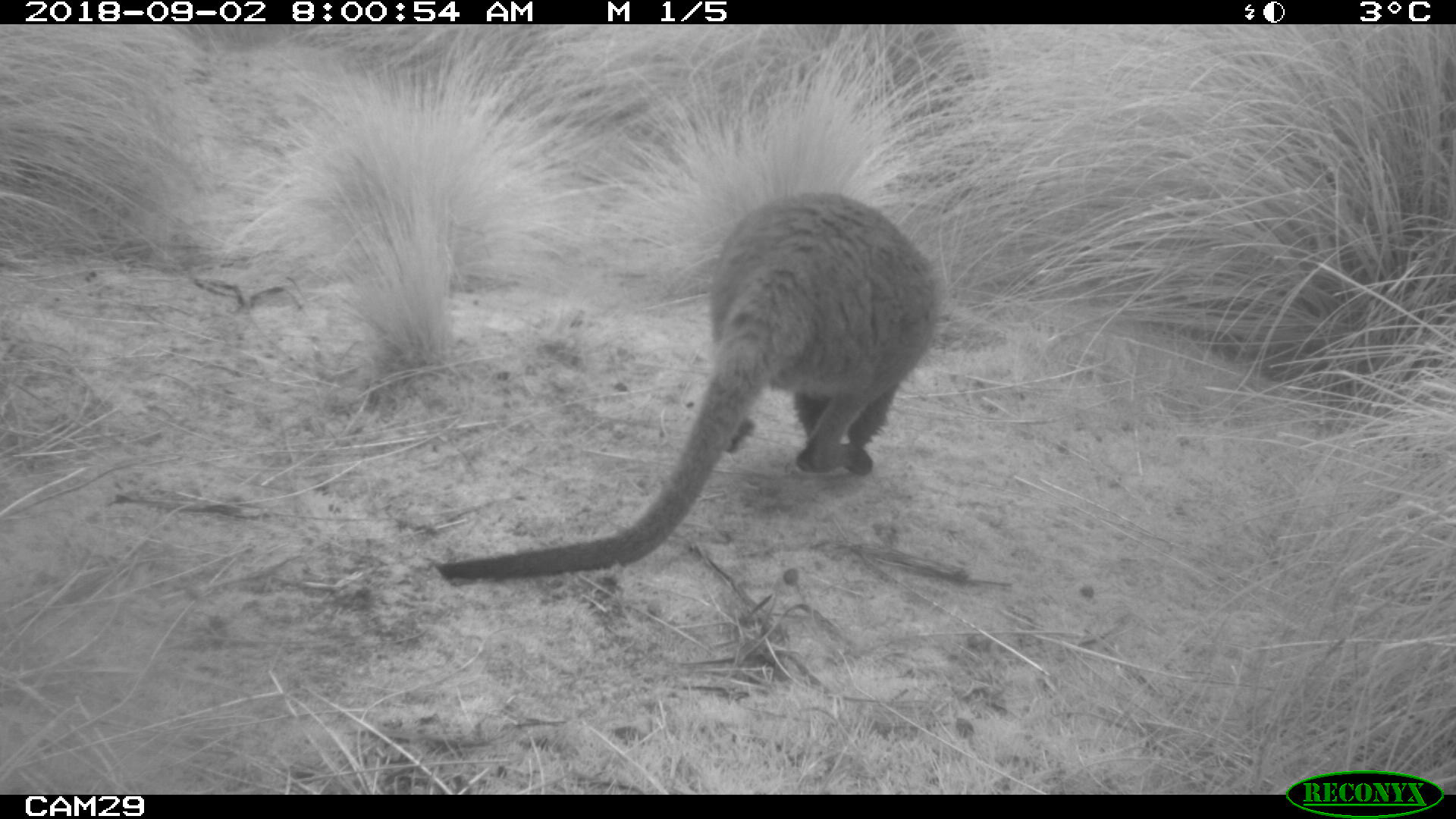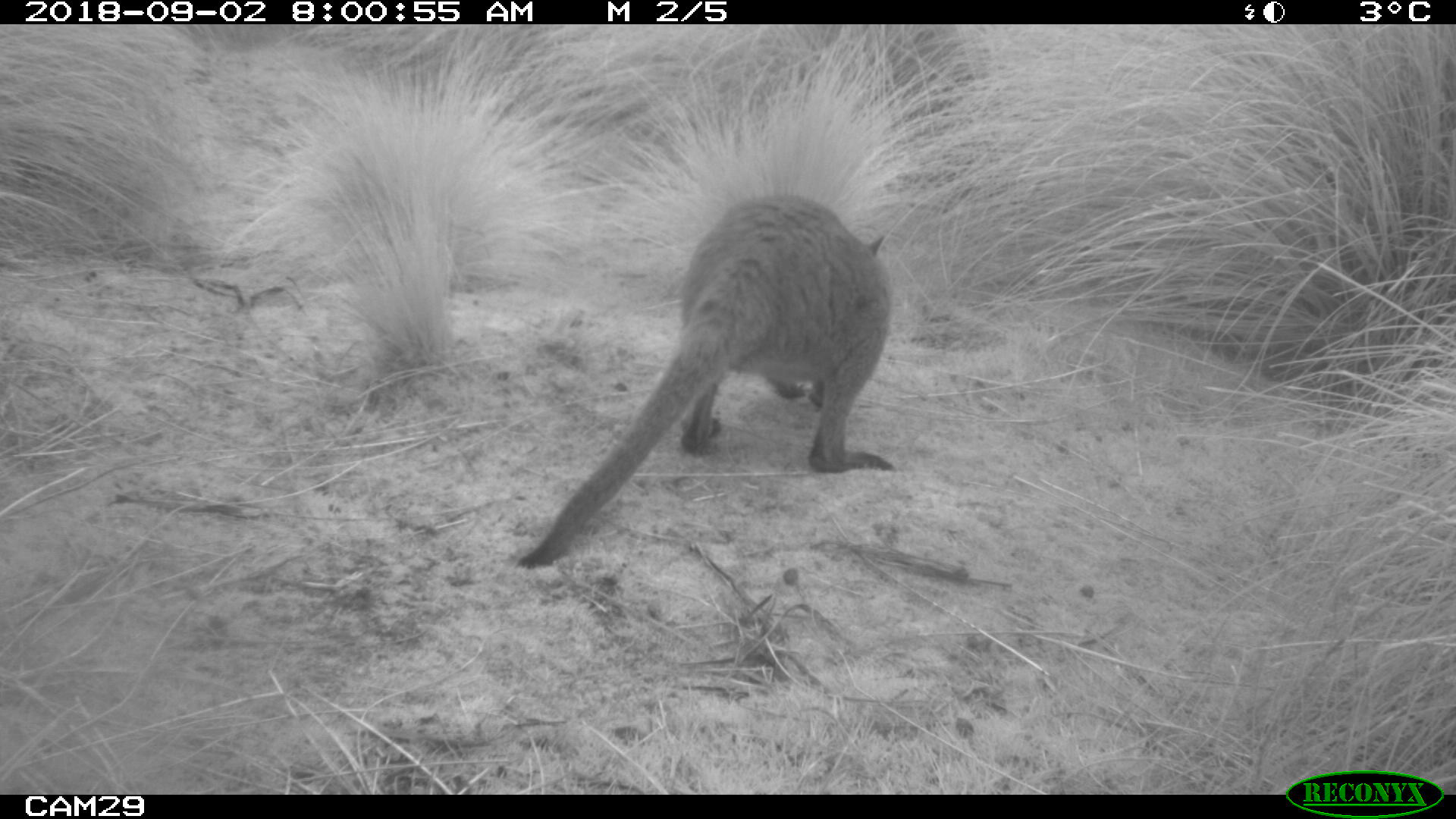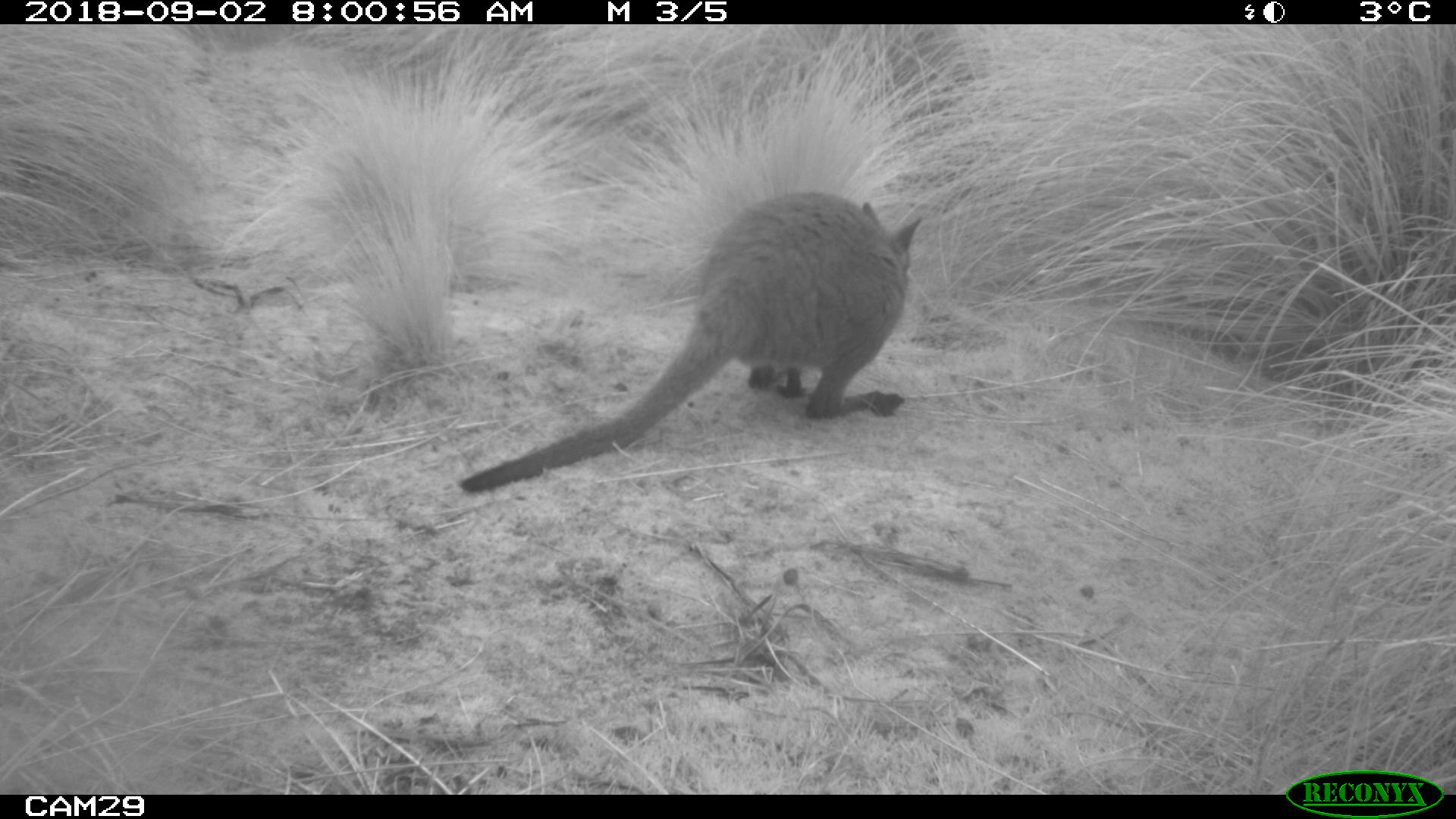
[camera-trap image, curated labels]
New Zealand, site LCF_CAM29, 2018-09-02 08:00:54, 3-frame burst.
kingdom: Animalia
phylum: Chordata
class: Mammalia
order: Diprotodontia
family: Macropodidae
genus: Notamacropus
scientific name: Notamacropus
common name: wallaby